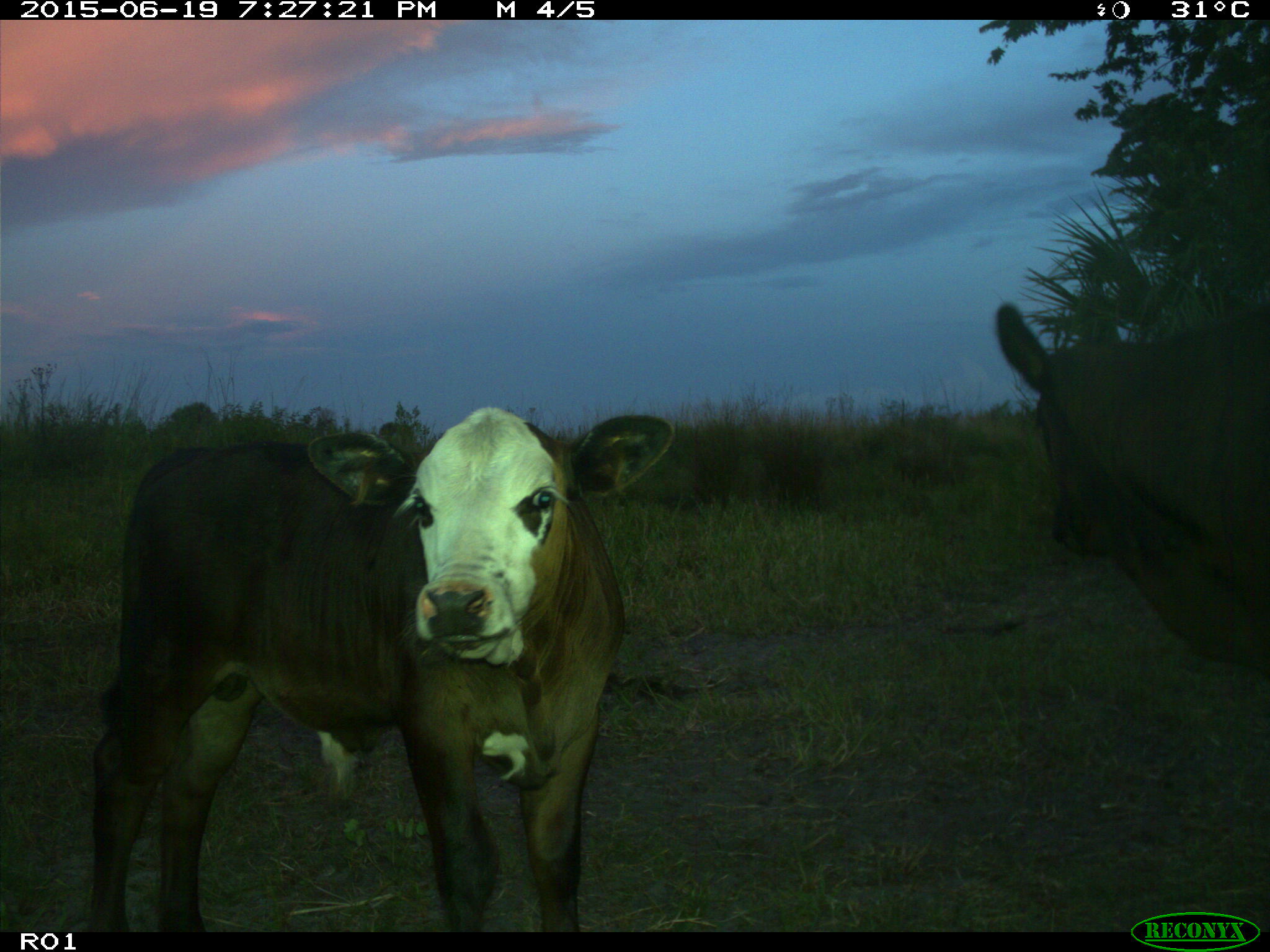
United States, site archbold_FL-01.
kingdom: Animalia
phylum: Chordata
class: Mammalia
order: Artiodactyla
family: Bovidae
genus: Bos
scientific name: Bos taurus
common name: domestic cow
Bos taurus (domestic cow).